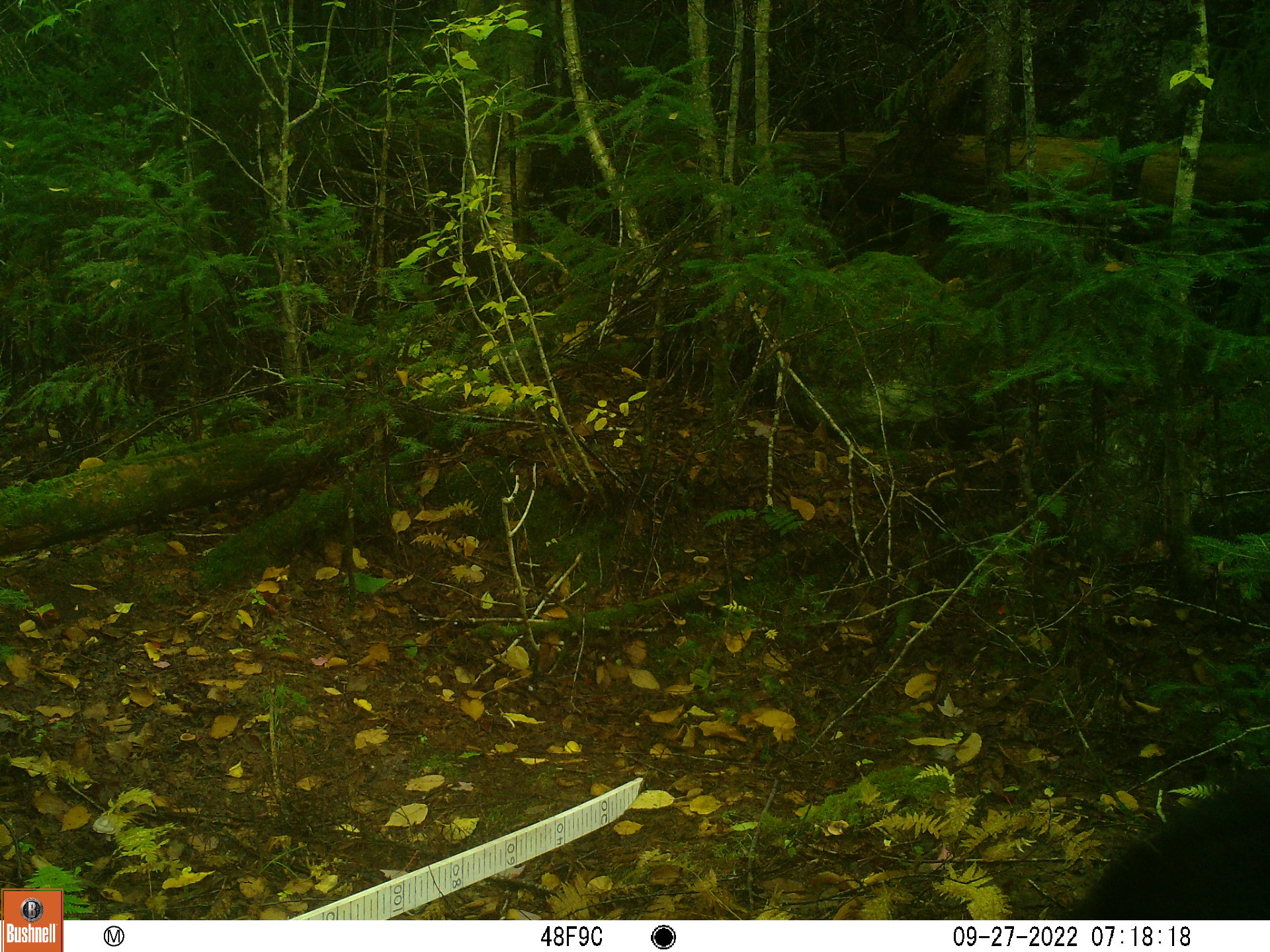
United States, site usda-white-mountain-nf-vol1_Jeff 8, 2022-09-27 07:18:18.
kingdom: Animalia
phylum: Chordata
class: Mammalia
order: Carnivora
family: Ursidae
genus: Ursus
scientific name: Ursus americanus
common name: black bear